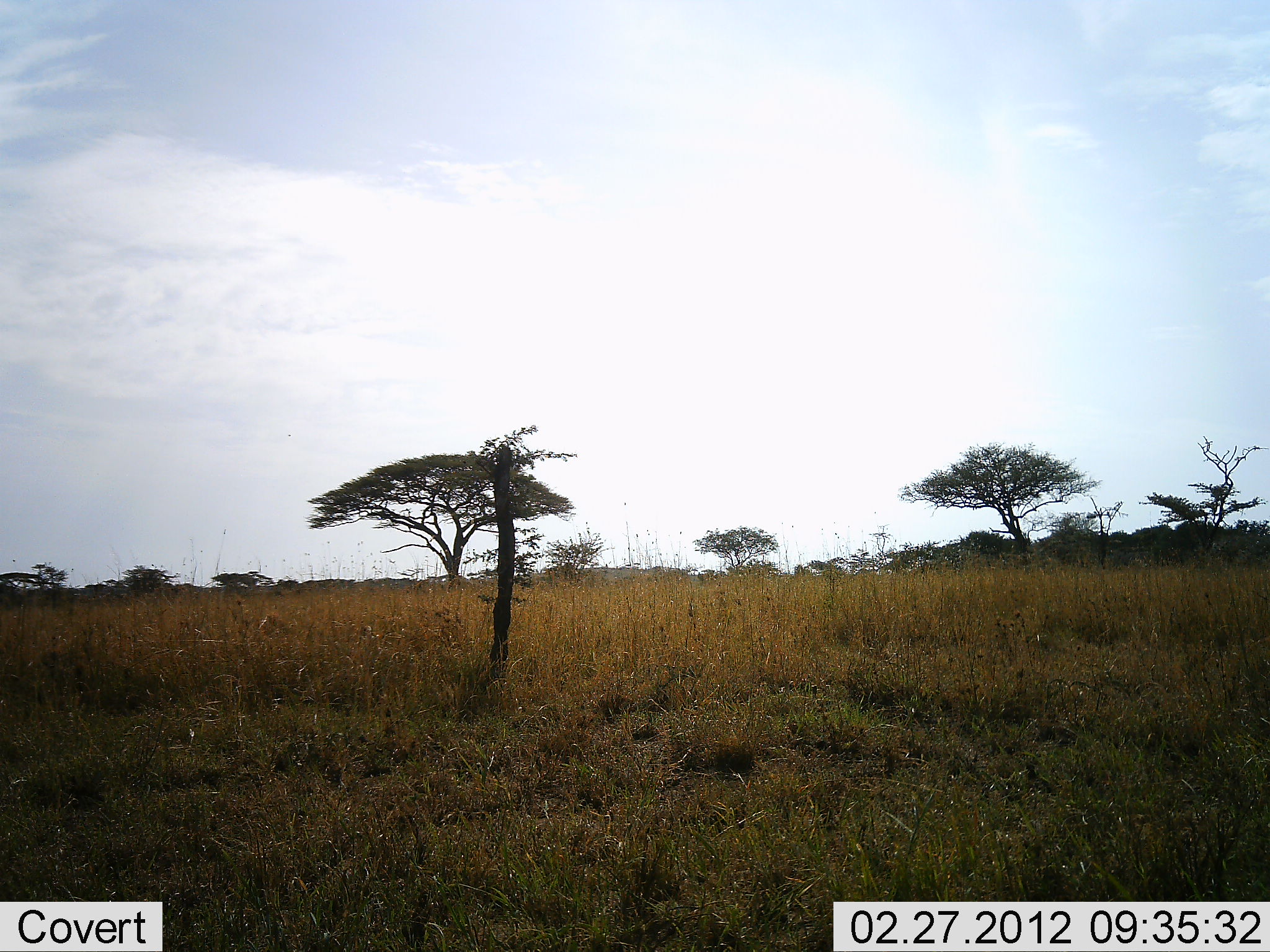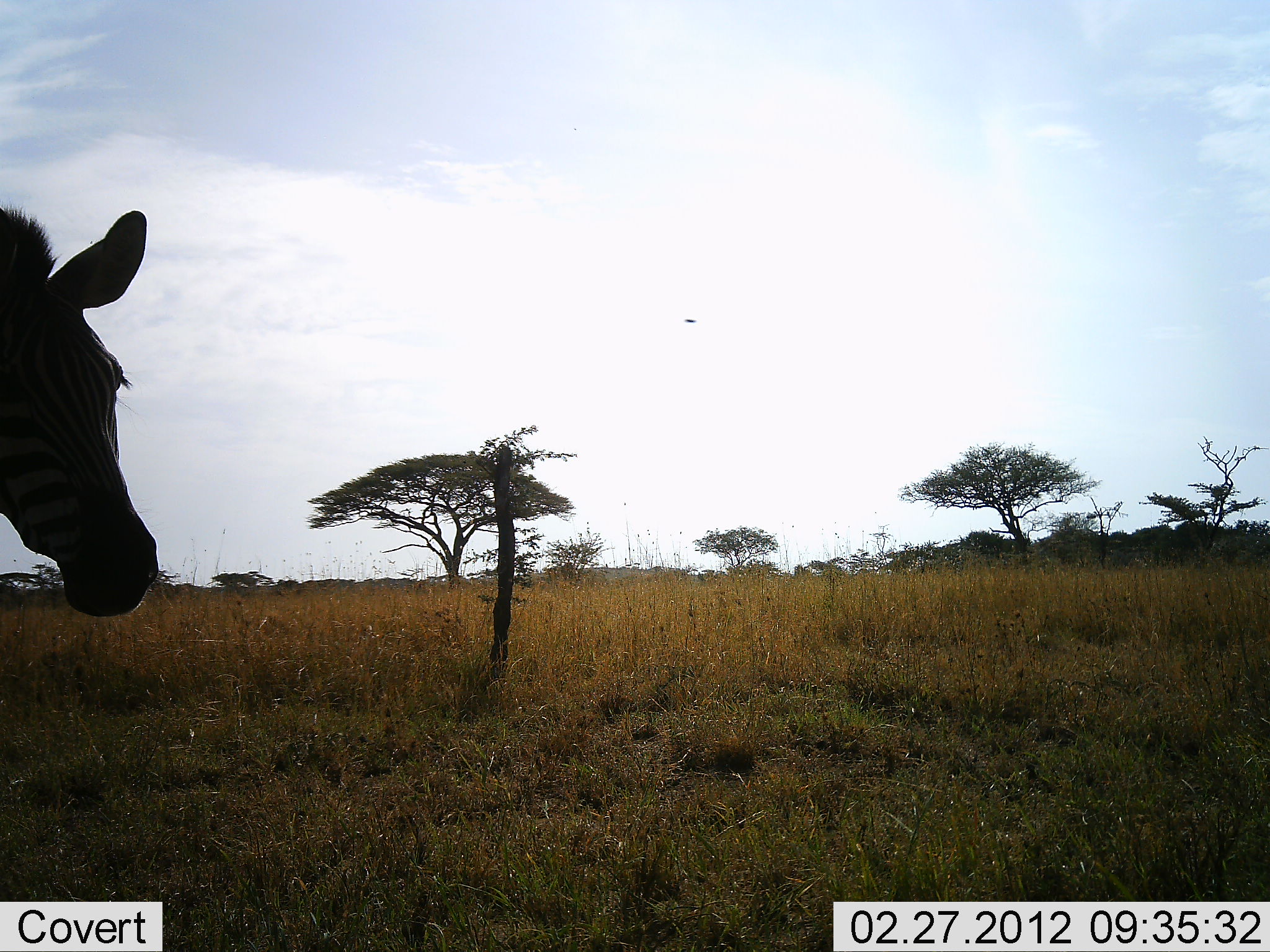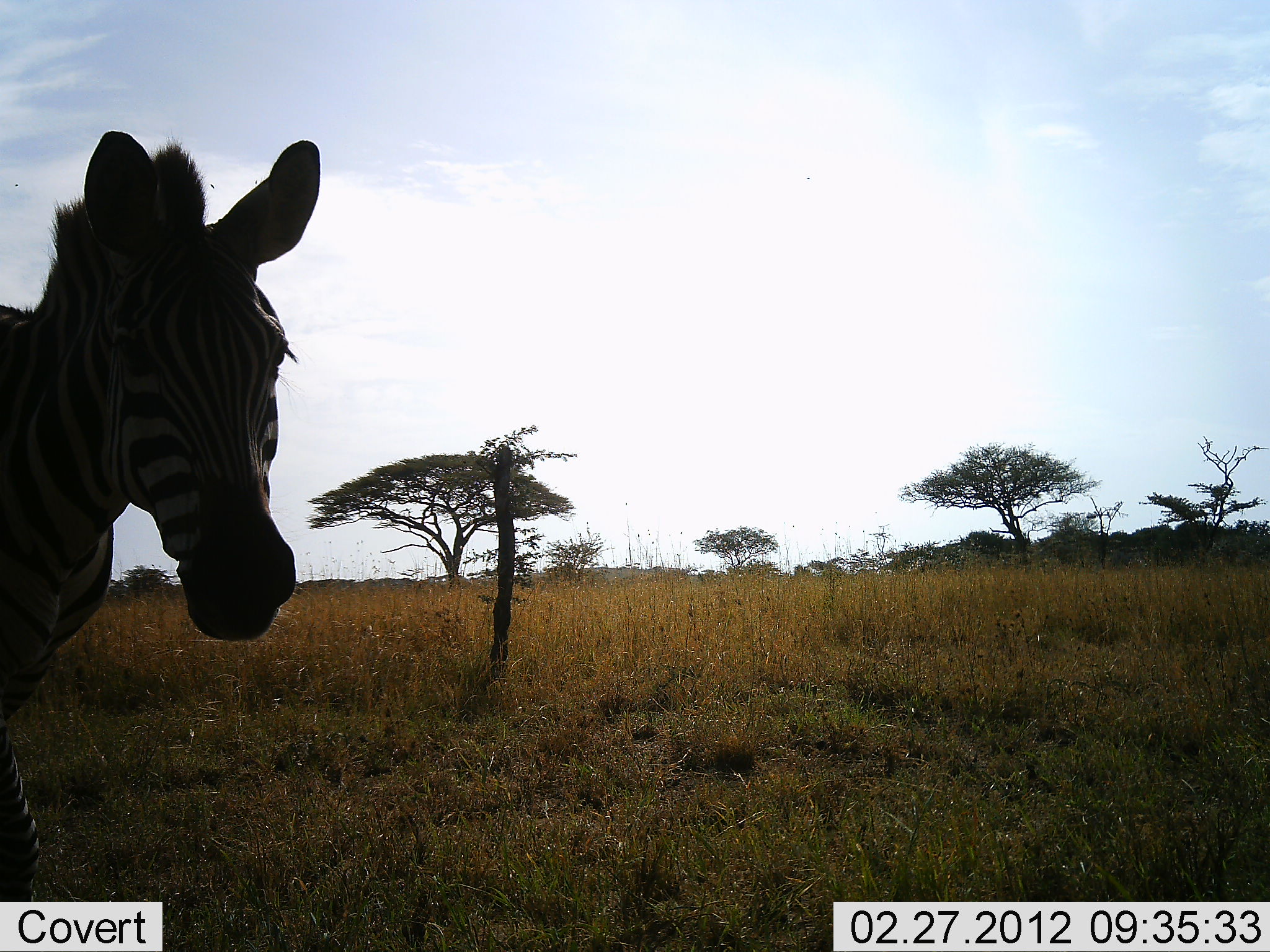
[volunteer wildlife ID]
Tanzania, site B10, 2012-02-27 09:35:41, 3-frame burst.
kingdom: Animalia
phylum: Chordata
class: Mammalia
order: Perissodactyla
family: Equidae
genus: Equus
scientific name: Equus quagga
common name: plains zebra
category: zebra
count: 1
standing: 4%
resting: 0%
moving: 96%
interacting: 0%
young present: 0%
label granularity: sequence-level